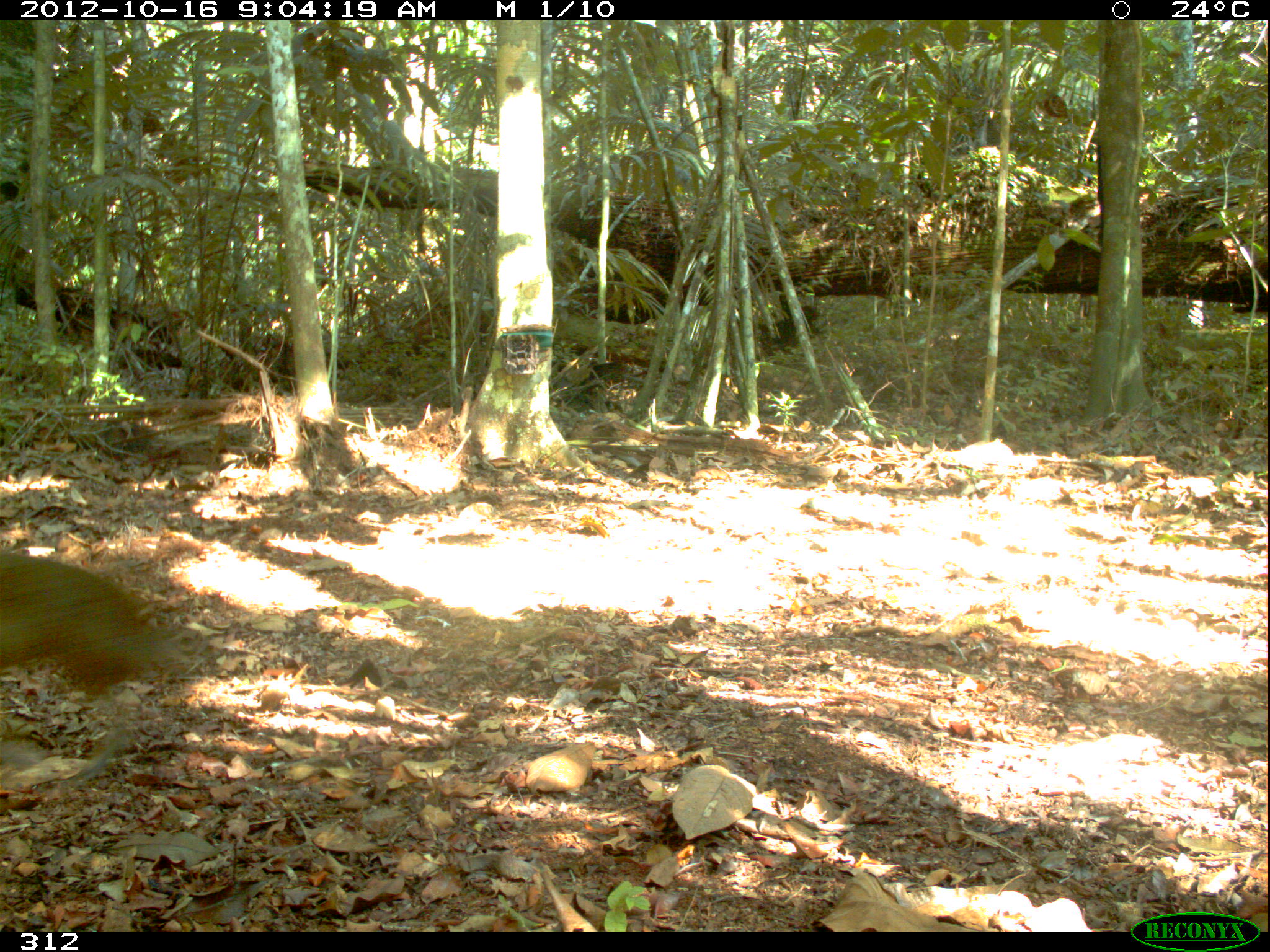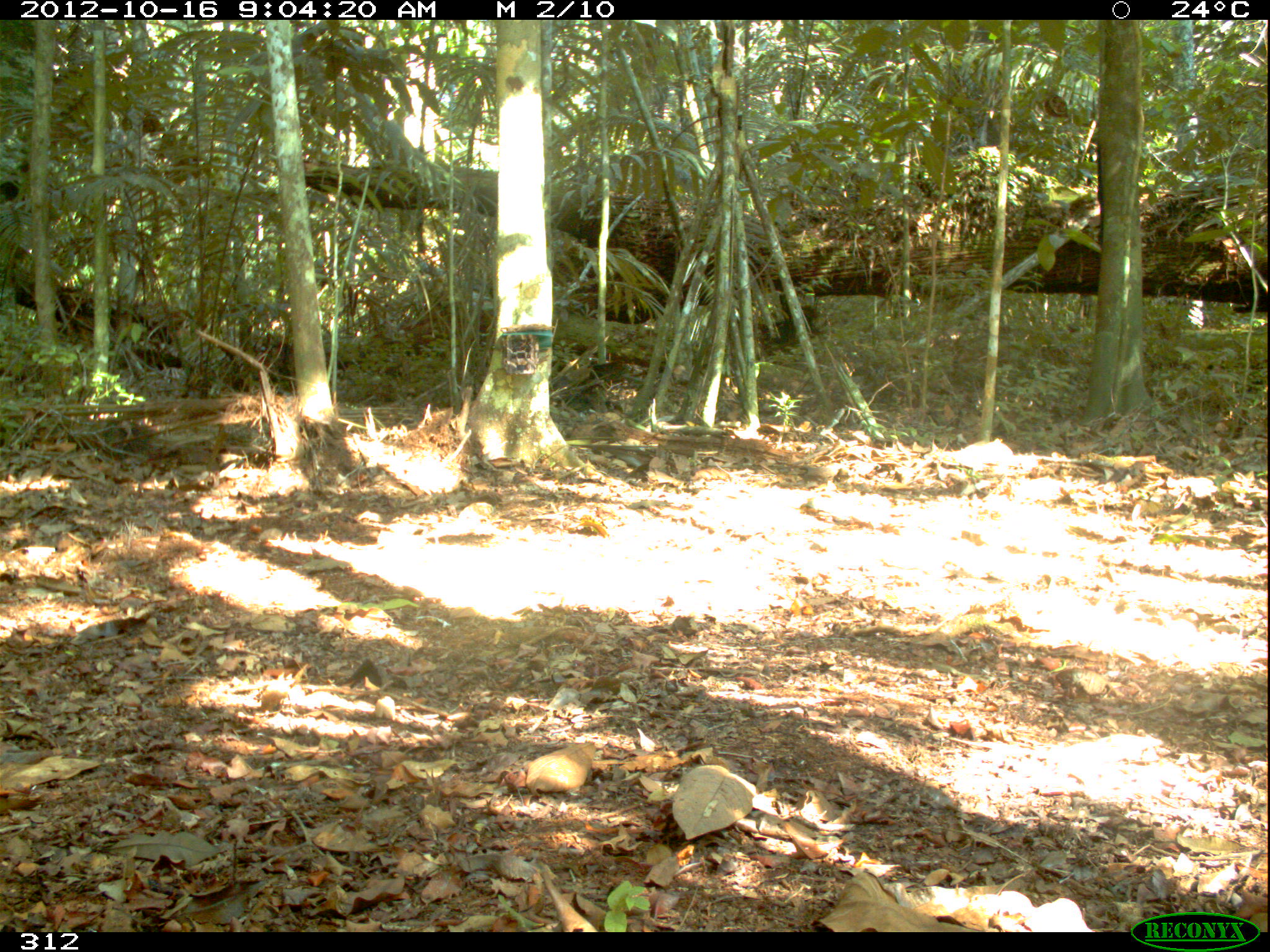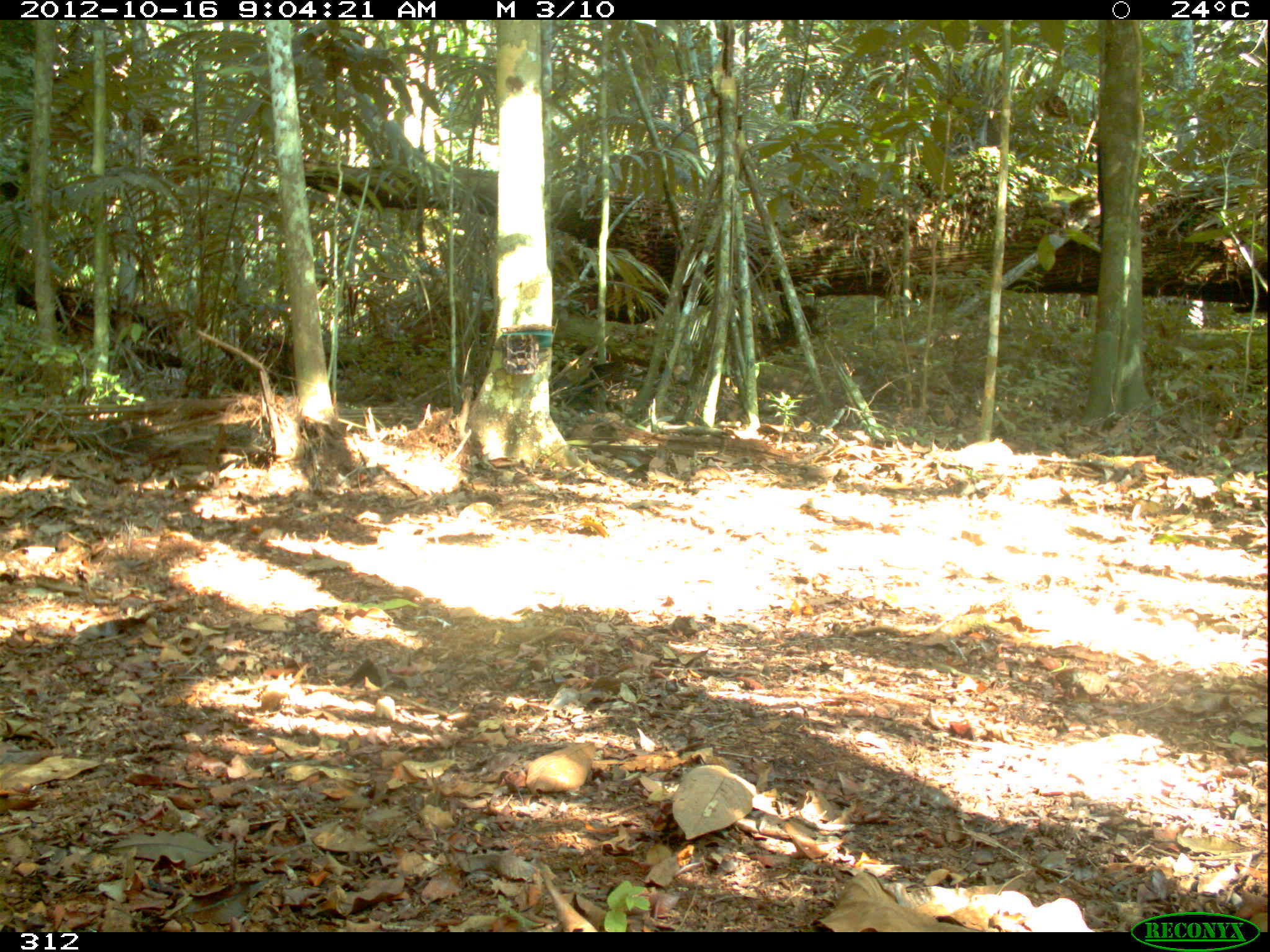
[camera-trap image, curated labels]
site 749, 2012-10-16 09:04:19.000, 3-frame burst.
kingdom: Animalia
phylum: Chordata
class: Mammalia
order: Rodentia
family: Dasyproctidae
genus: Dasyprocta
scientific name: Dasyprocta punctata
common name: central american agouti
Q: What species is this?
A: Dasyprocta punctata (central american agouti).